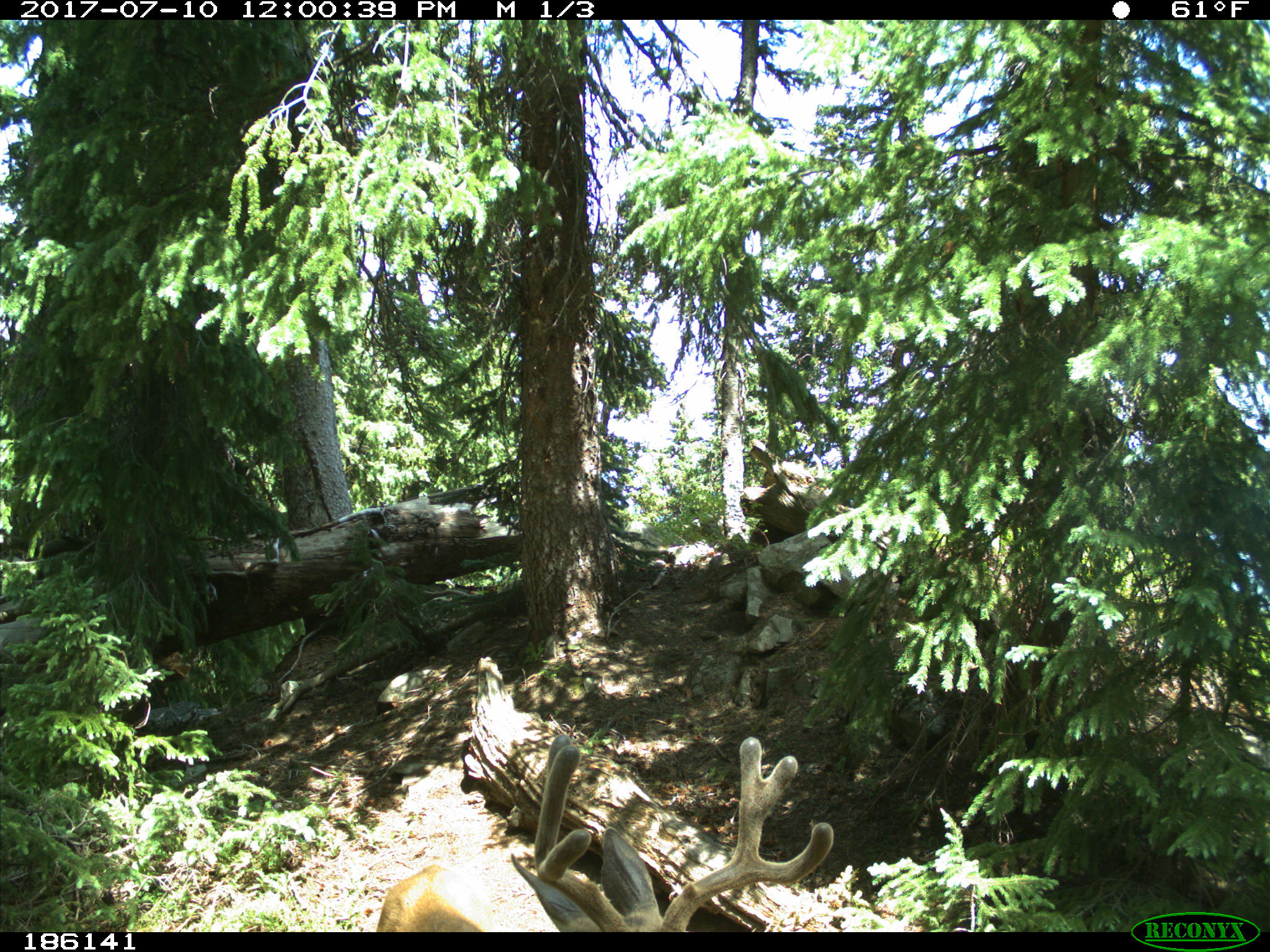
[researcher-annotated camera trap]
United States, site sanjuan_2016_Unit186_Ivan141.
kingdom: Animalia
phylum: Chordata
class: Mammalia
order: Artiodactyla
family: Cervidae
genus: Odocoileus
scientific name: Odocoileus hemionus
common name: mule deer